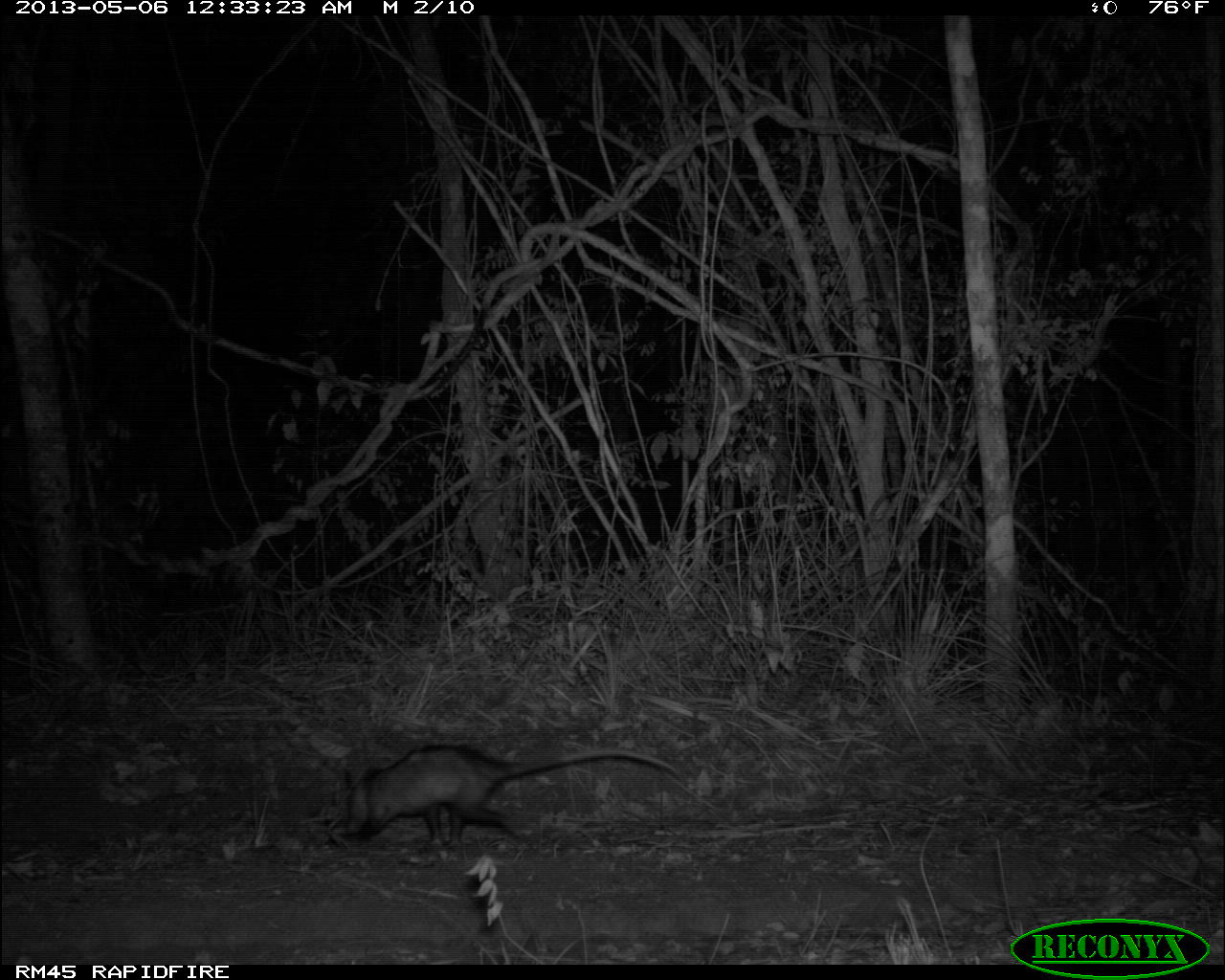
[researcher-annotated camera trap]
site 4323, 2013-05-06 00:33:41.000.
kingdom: Animalia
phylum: Chordata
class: Mammalia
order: Didelphimorphia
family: Didelphidae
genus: Didelphis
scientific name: Didelphis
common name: american opossums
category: didelphis sp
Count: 1.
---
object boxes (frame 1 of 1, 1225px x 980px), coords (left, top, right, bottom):
didelphis sp: (343, 742, 683, 847)